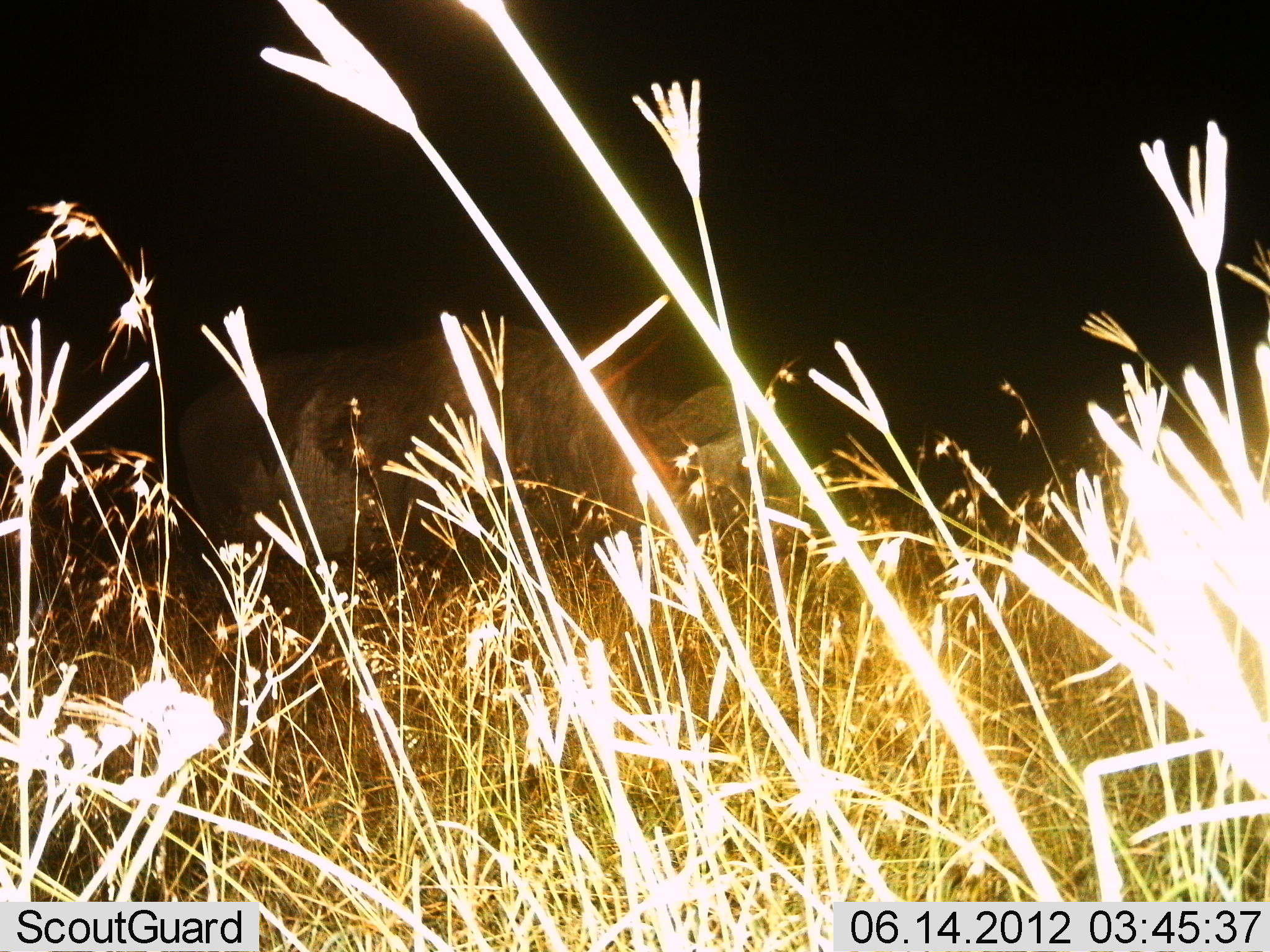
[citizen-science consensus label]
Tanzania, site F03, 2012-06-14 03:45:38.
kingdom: Animalia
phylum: Chordata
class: Mammalia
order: Perissodactyla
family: Rhinocerotidae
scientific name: Rhinocerotidae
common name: rhinoceros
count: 1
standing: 88%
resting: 0%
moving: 0%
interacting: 0%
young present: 0%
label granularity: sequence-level